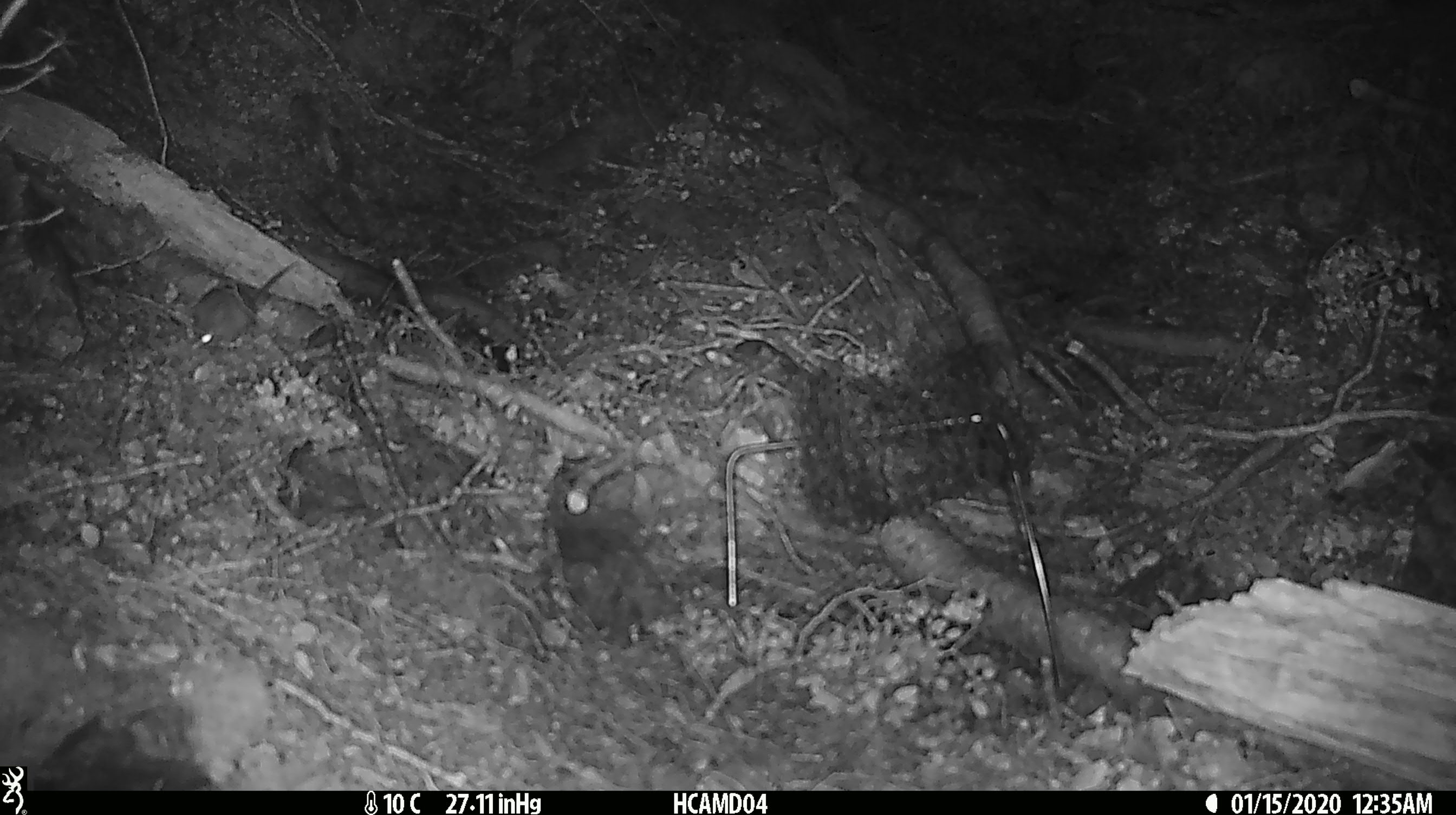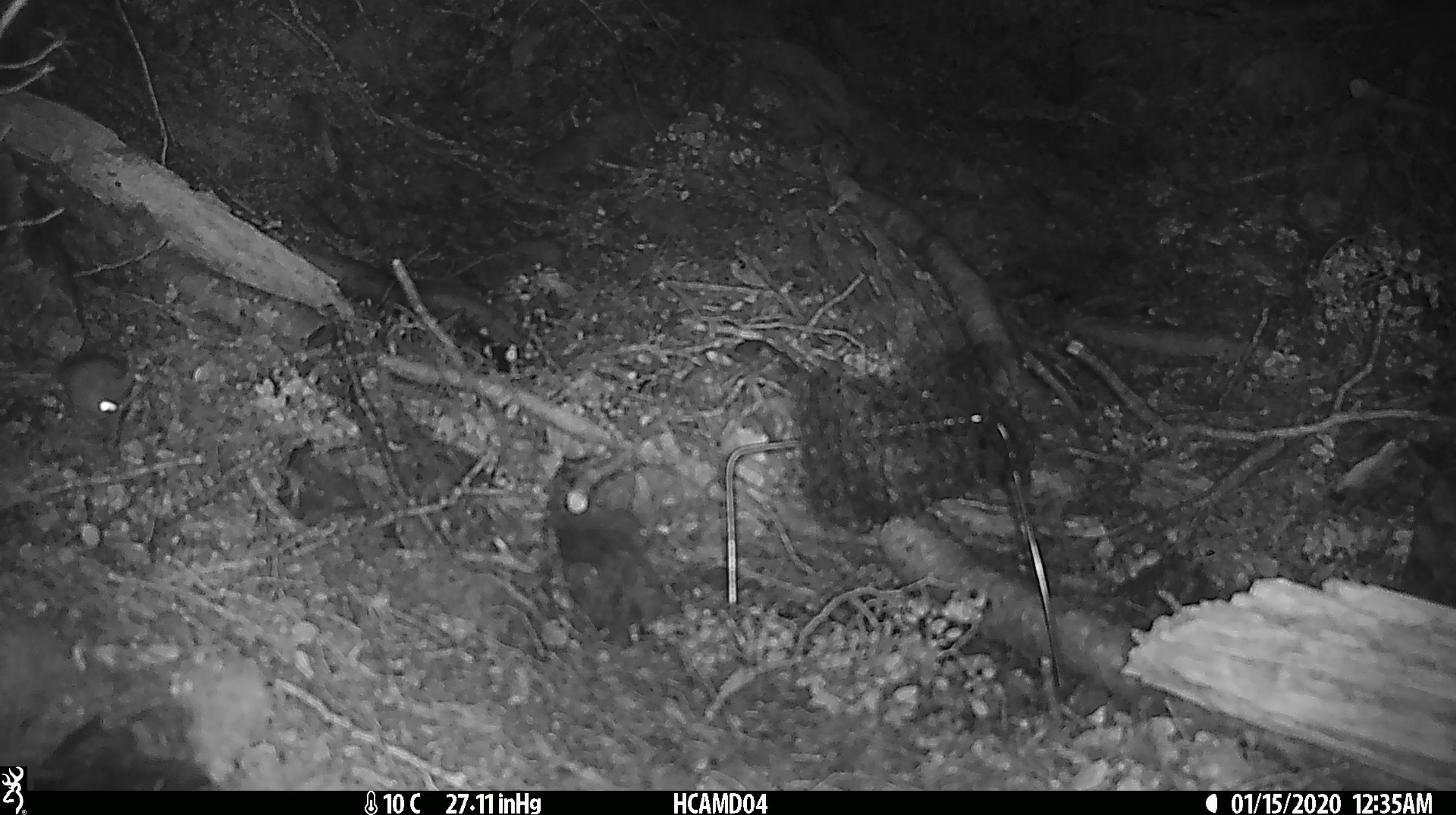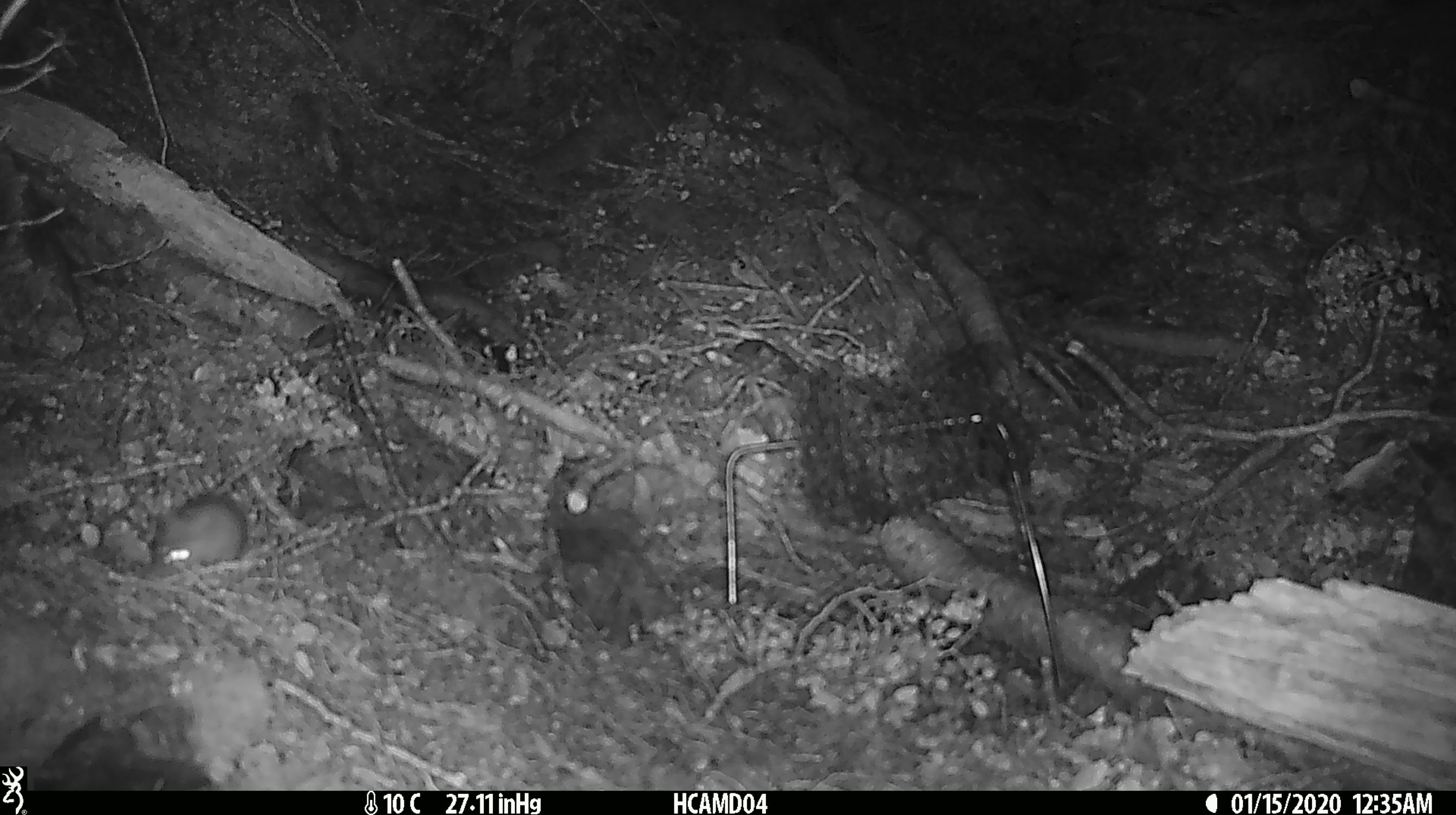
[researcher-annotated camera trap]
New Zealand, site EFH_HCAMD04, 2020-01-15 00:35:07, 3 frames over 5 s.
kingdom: Animalia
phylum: Chordata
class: Mammalia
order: Rodentia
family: Muridae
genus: Mus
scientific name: Mus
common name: mouse